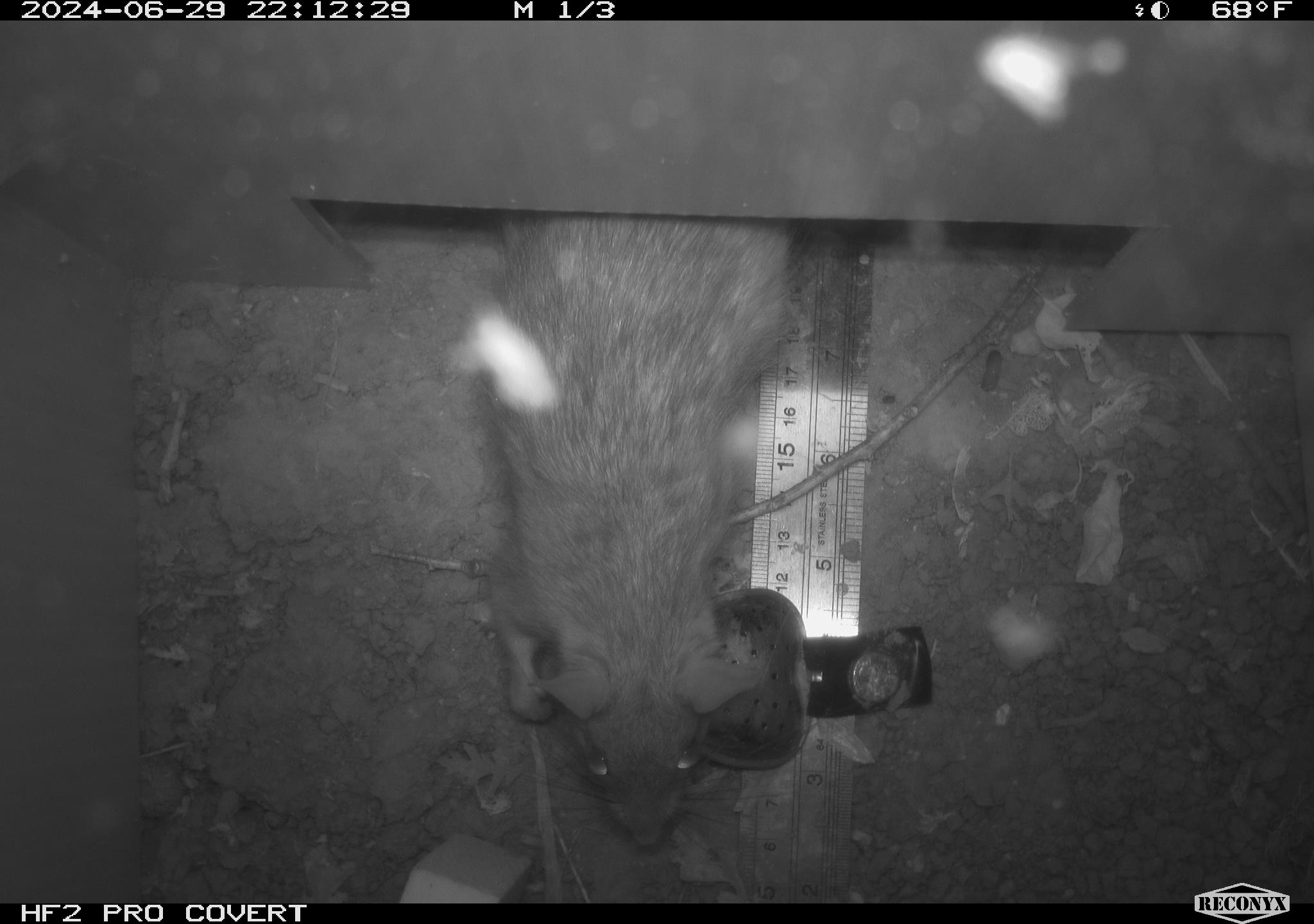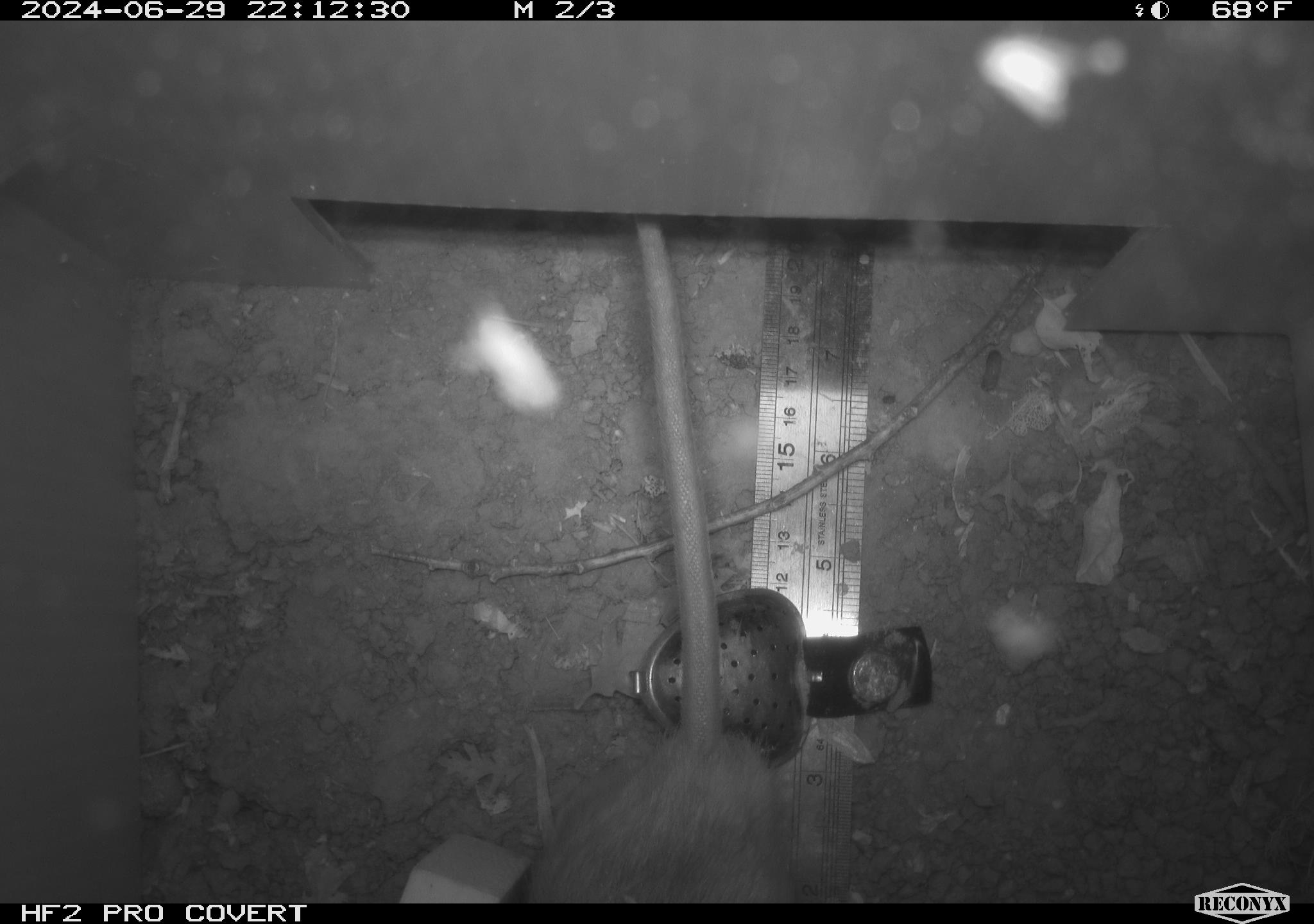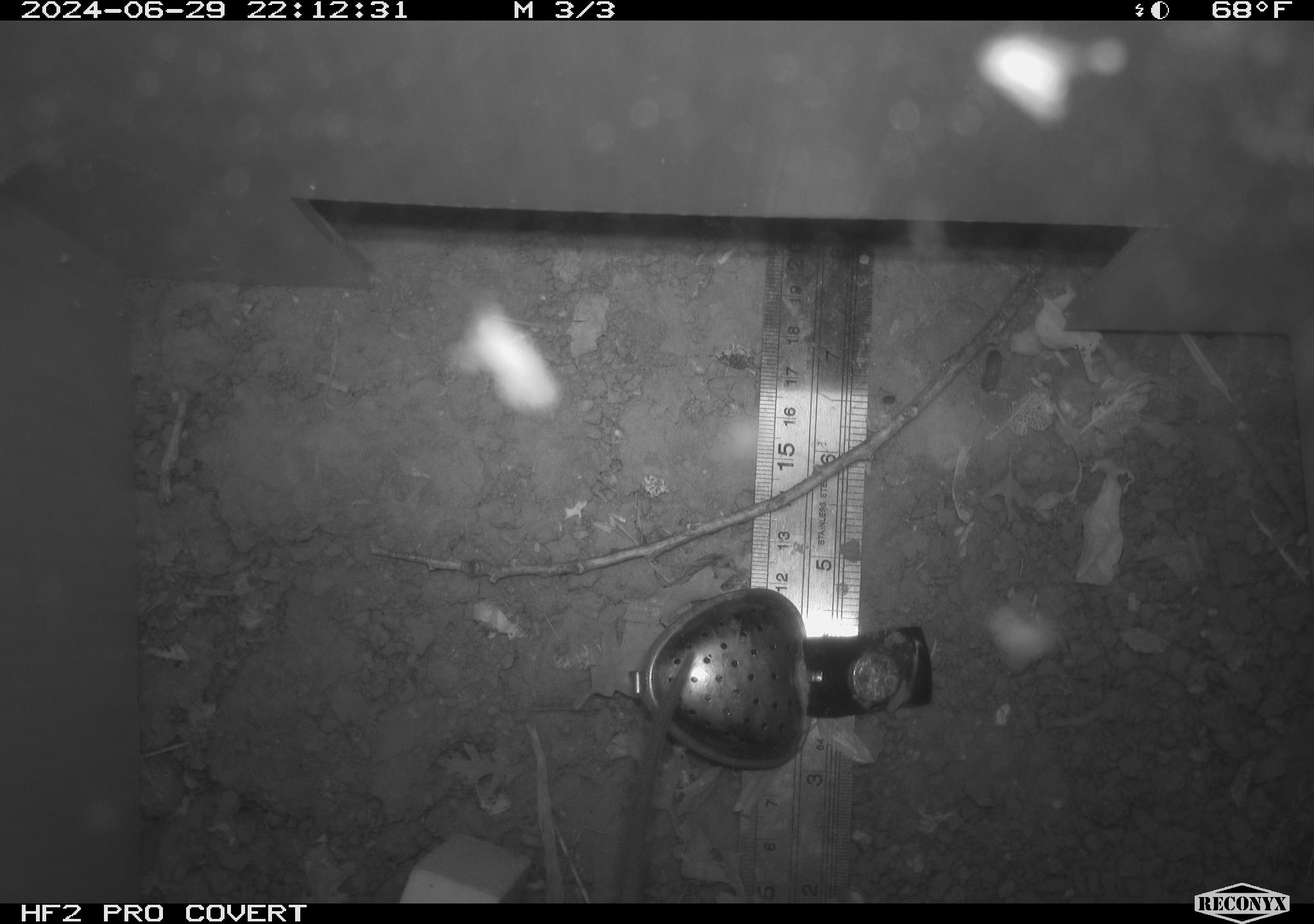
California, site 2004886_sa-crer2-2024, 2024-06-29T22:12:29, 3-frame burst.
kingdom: Animalia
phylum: Chordata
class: Mammalia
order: Rodentia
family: Muridae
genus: Rattus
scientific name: Rattus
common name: rat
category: rattus species